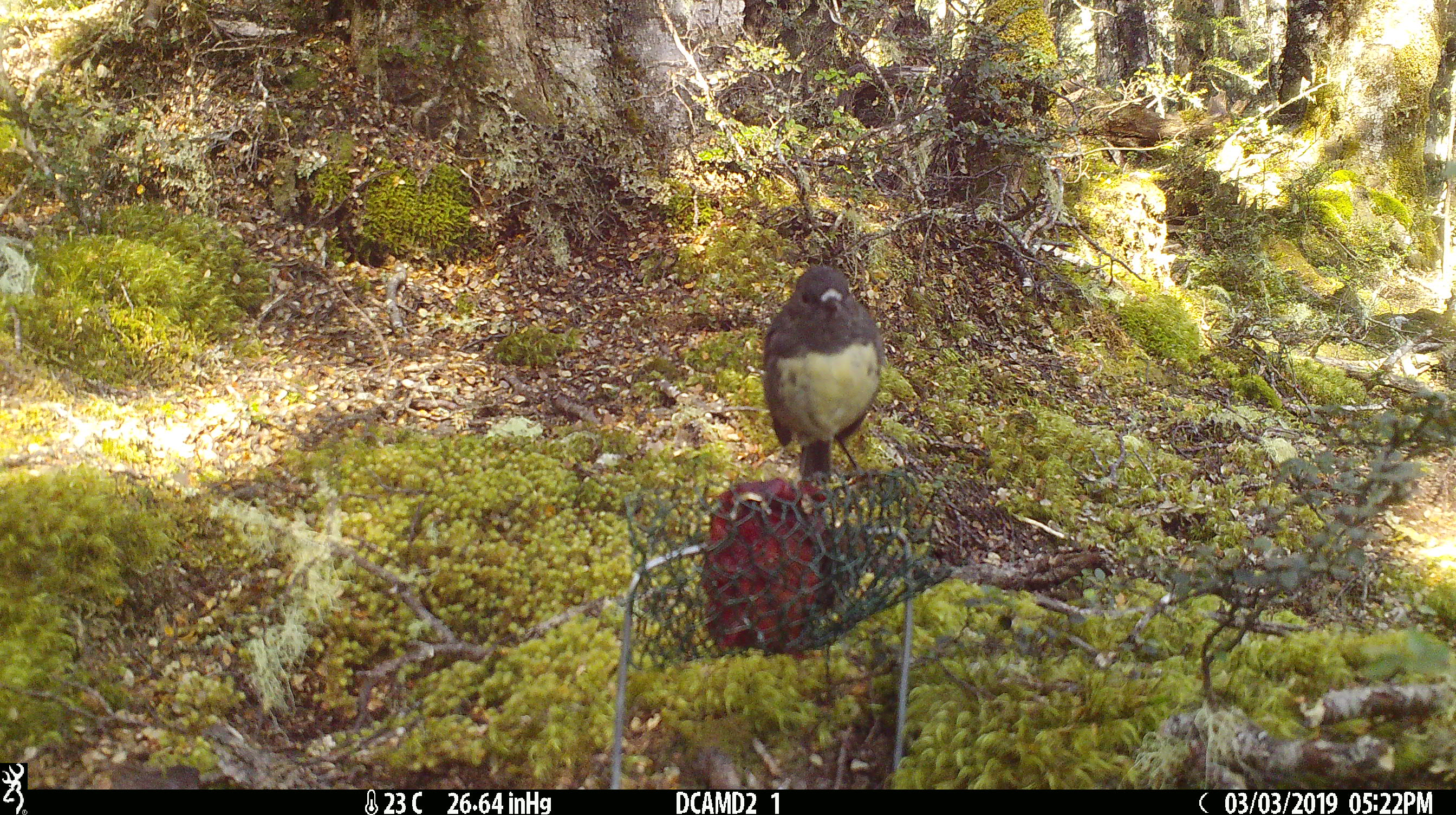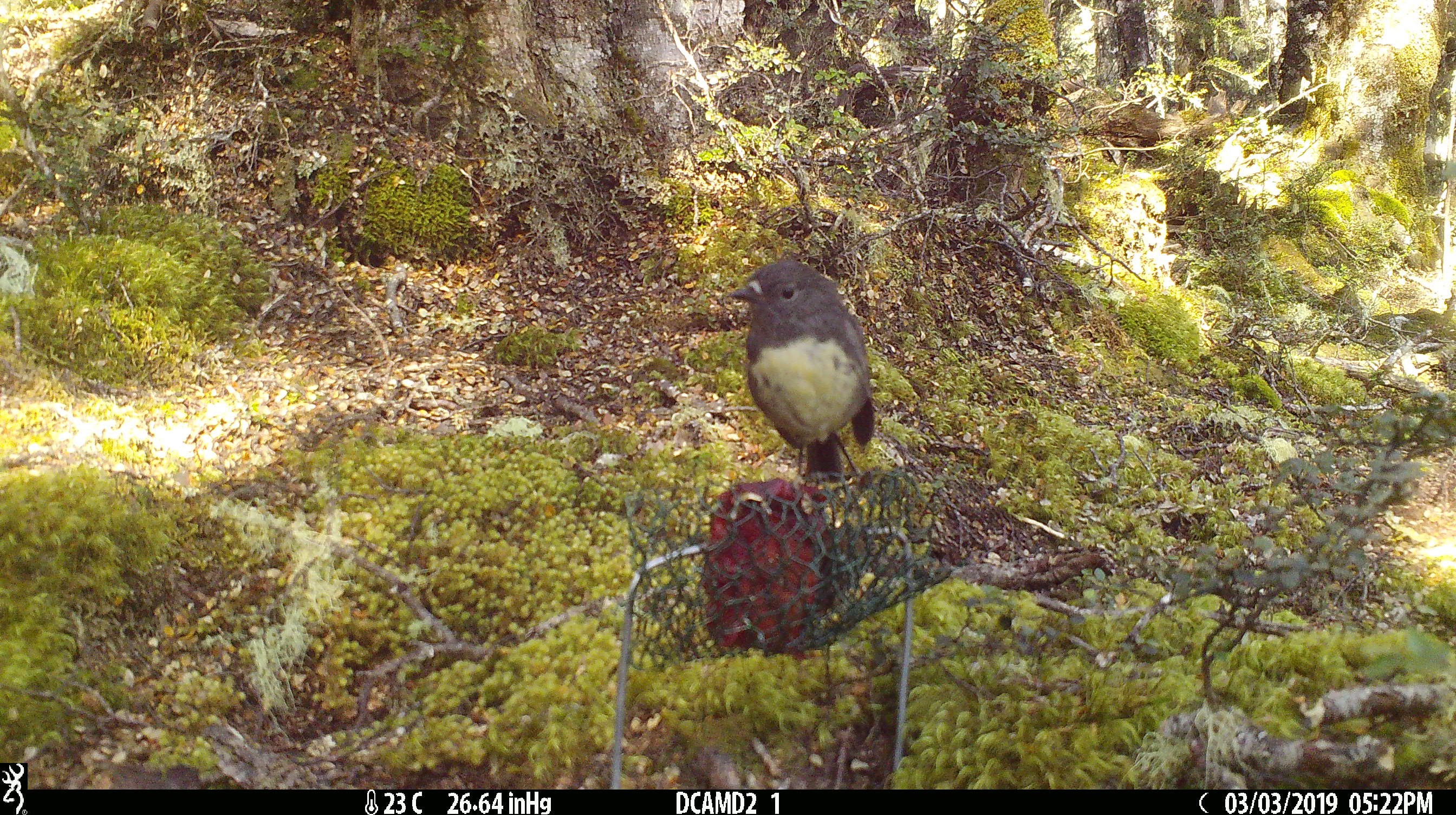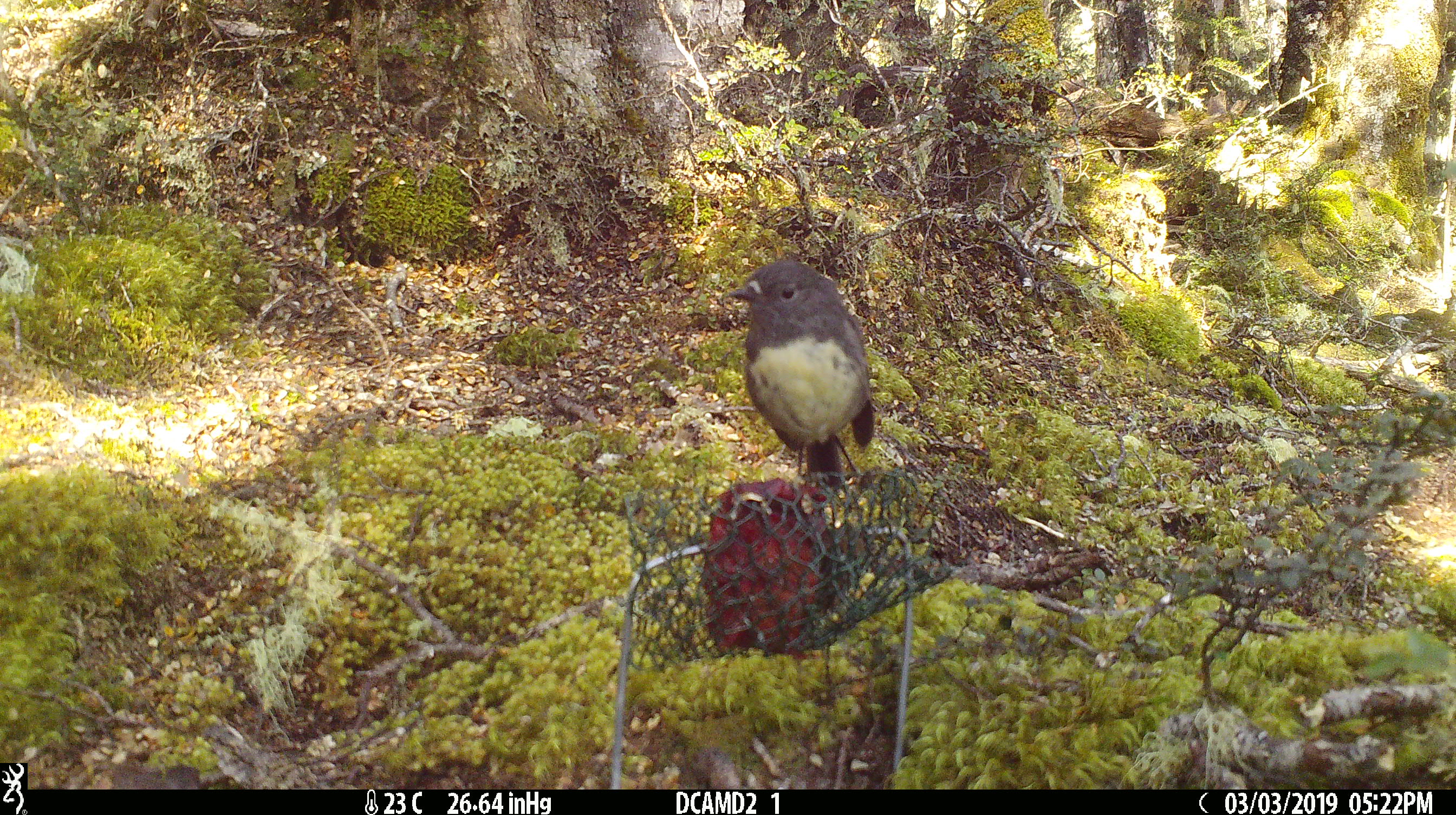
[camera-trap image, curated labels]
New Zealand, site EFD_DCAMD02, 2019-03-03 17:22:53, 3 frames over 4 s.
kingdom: Animalia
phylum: Chordata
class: Aves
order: Passeriformes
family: Petroicidae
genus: Petroica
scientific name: Petroica australis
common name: new zealand robin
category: robin